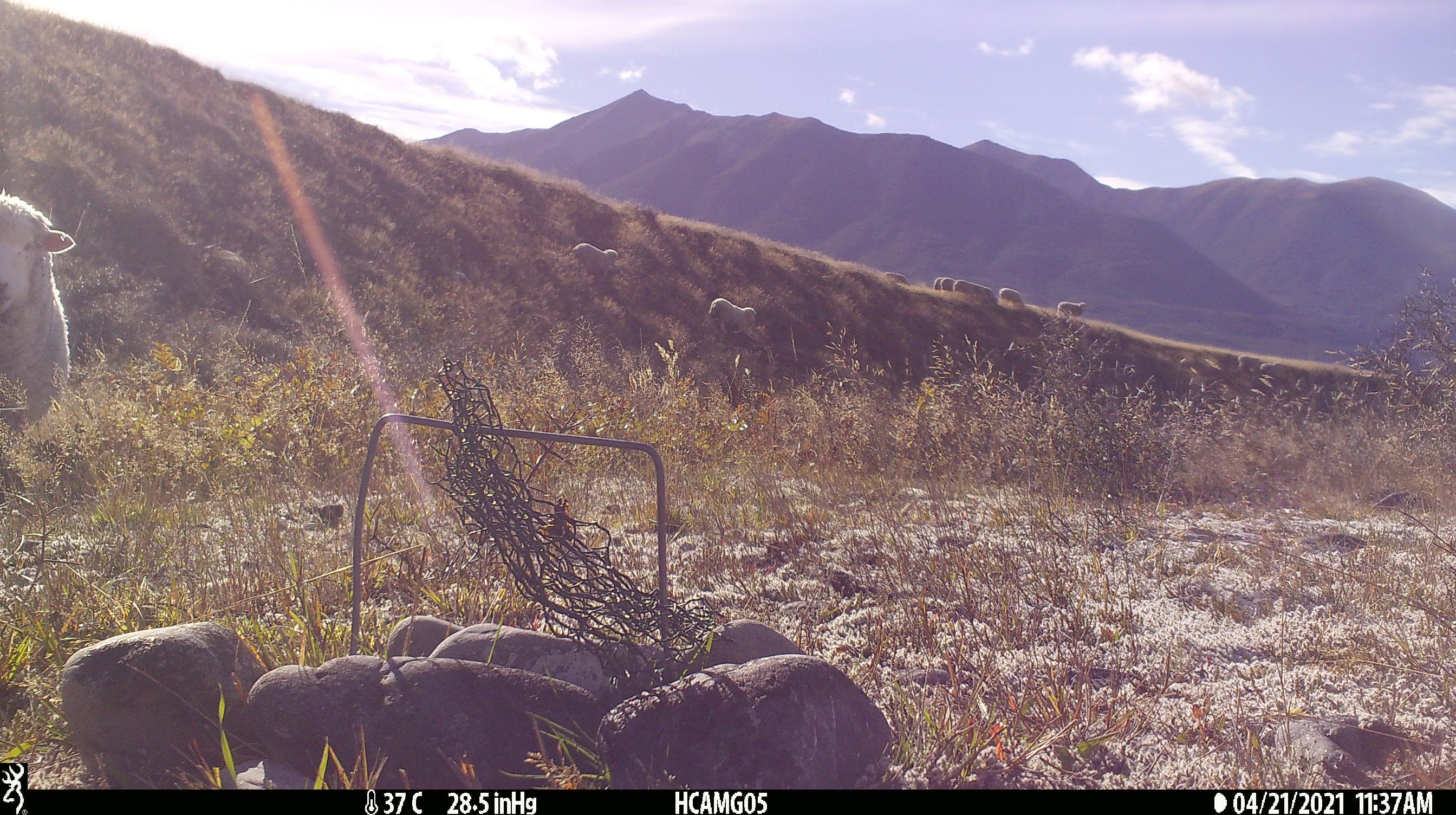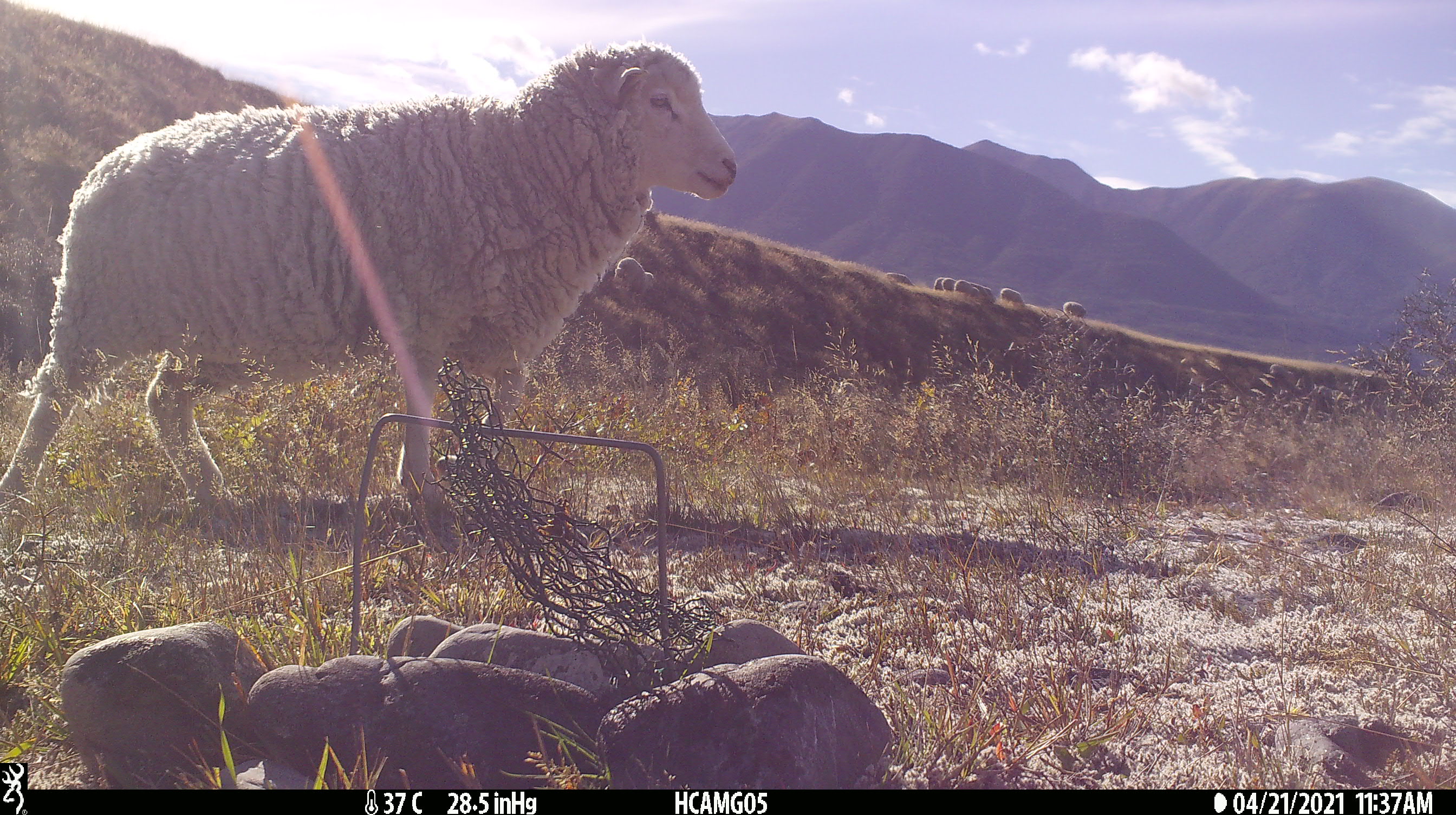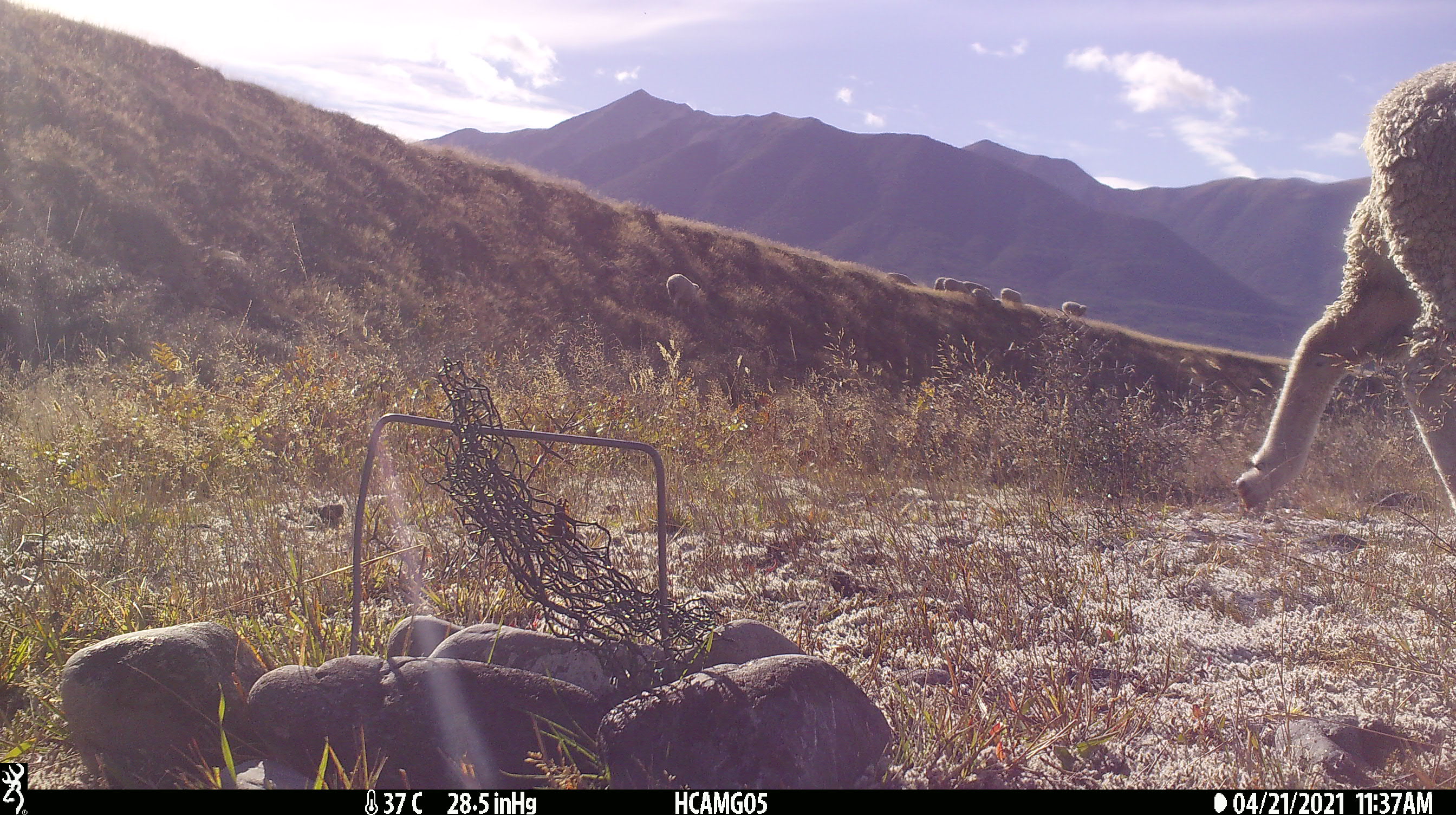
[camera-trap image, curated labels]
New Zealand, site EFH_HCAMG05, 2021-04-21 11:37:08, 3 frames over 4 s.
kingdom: Animalia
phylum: Chordata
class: Mammalia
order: Artiodactyla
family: Bovidae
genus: Ovis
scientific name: Ovis aries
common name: domestic sheep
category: sheep